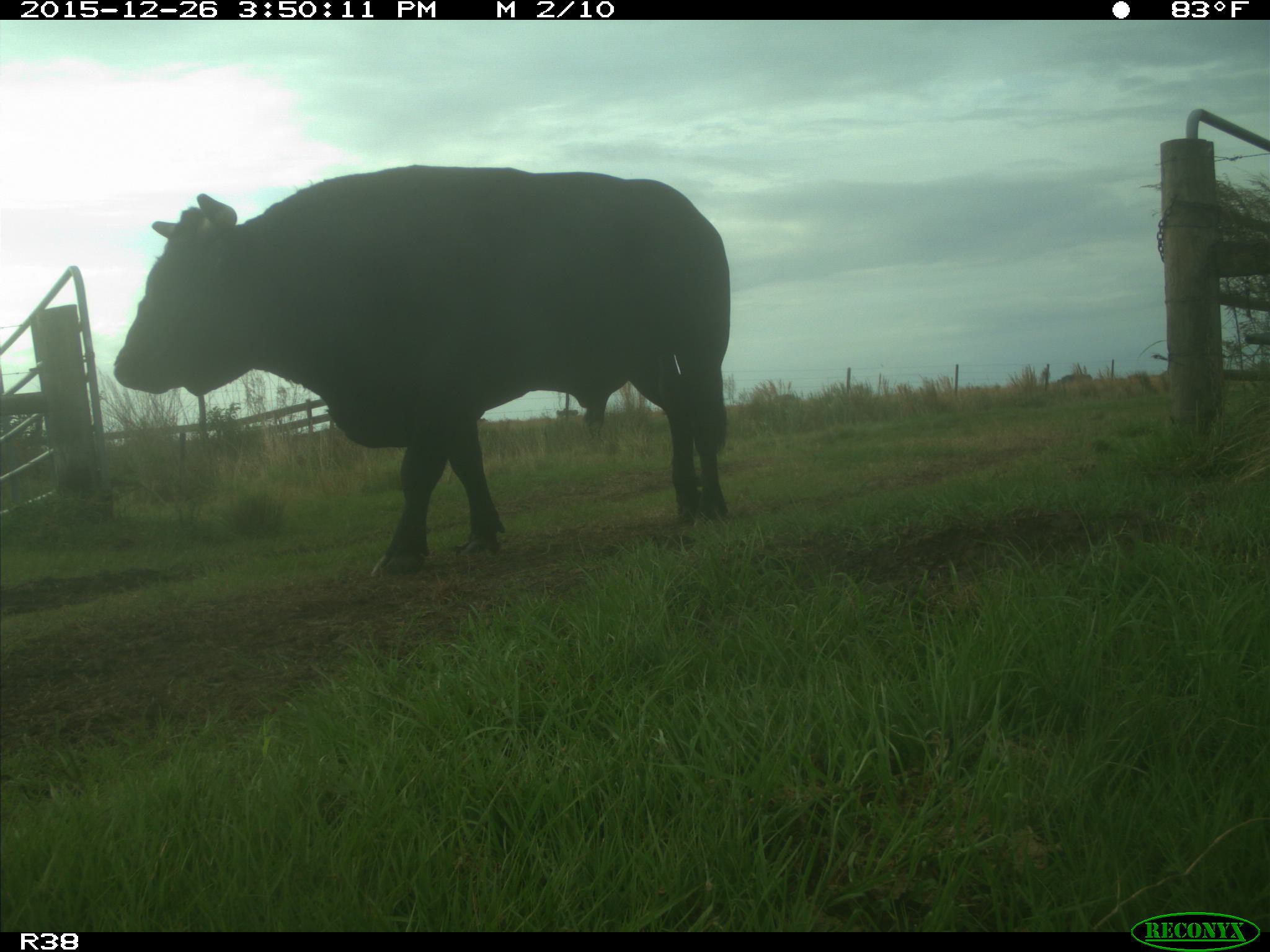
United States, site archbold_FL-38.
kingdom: Animalia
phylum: Chordata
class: Mammalia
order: Artiodactyla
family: Bovidae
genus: Bos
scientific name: Bos taurus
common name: domestic cow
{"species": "Bos taurus (domestic cow)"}